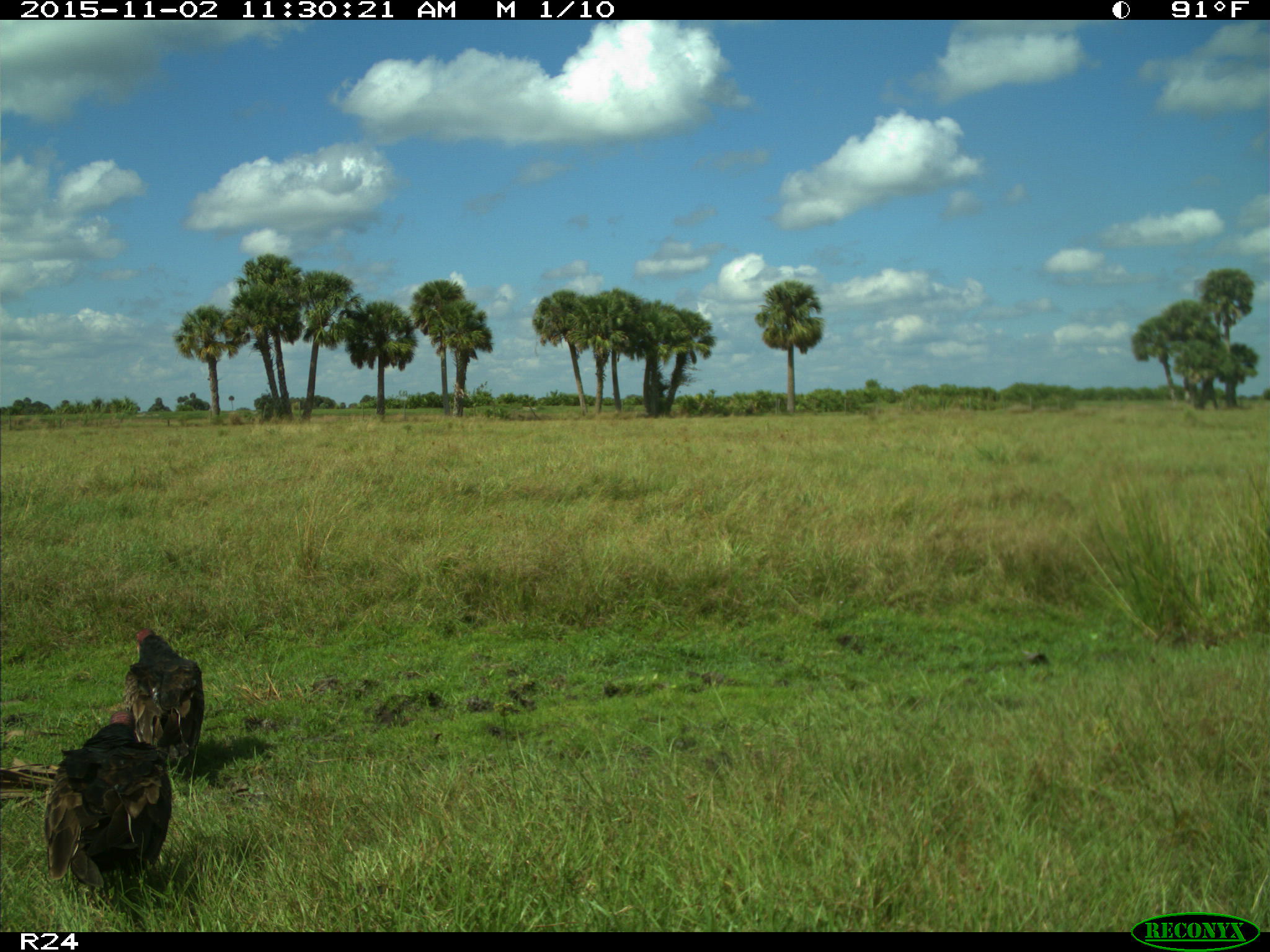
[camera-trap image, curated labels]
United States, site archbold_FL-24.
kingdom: Animalia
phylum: Chordata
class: Aves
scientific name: Aves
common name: birds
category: unidentified bird